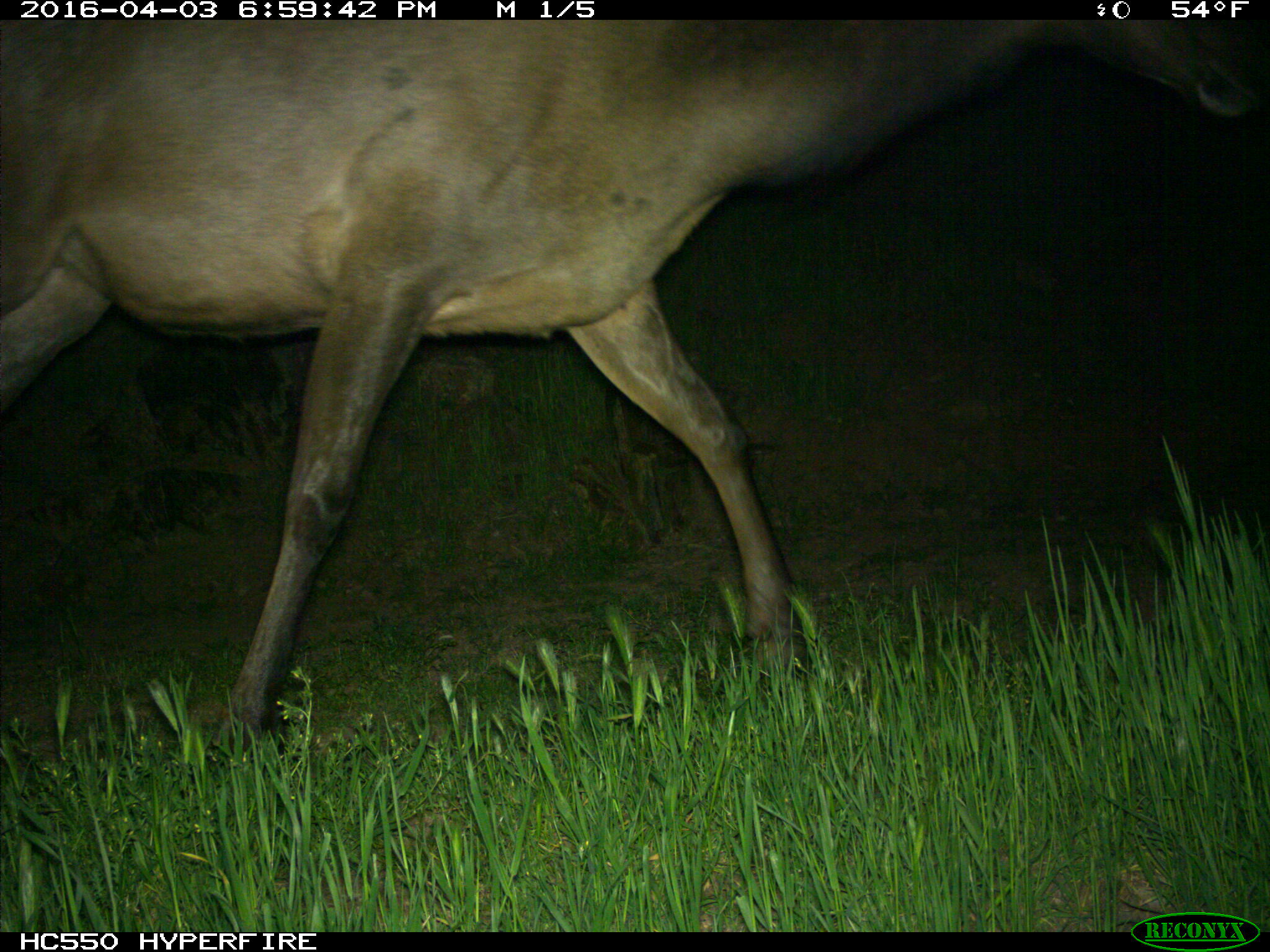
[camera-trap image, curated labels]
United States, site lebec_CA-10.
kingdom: Animalia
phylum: Chordata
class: Mammalia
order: Artiodactyla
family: Cervidae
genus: Cervus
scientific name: Cervus canadensis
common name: elk